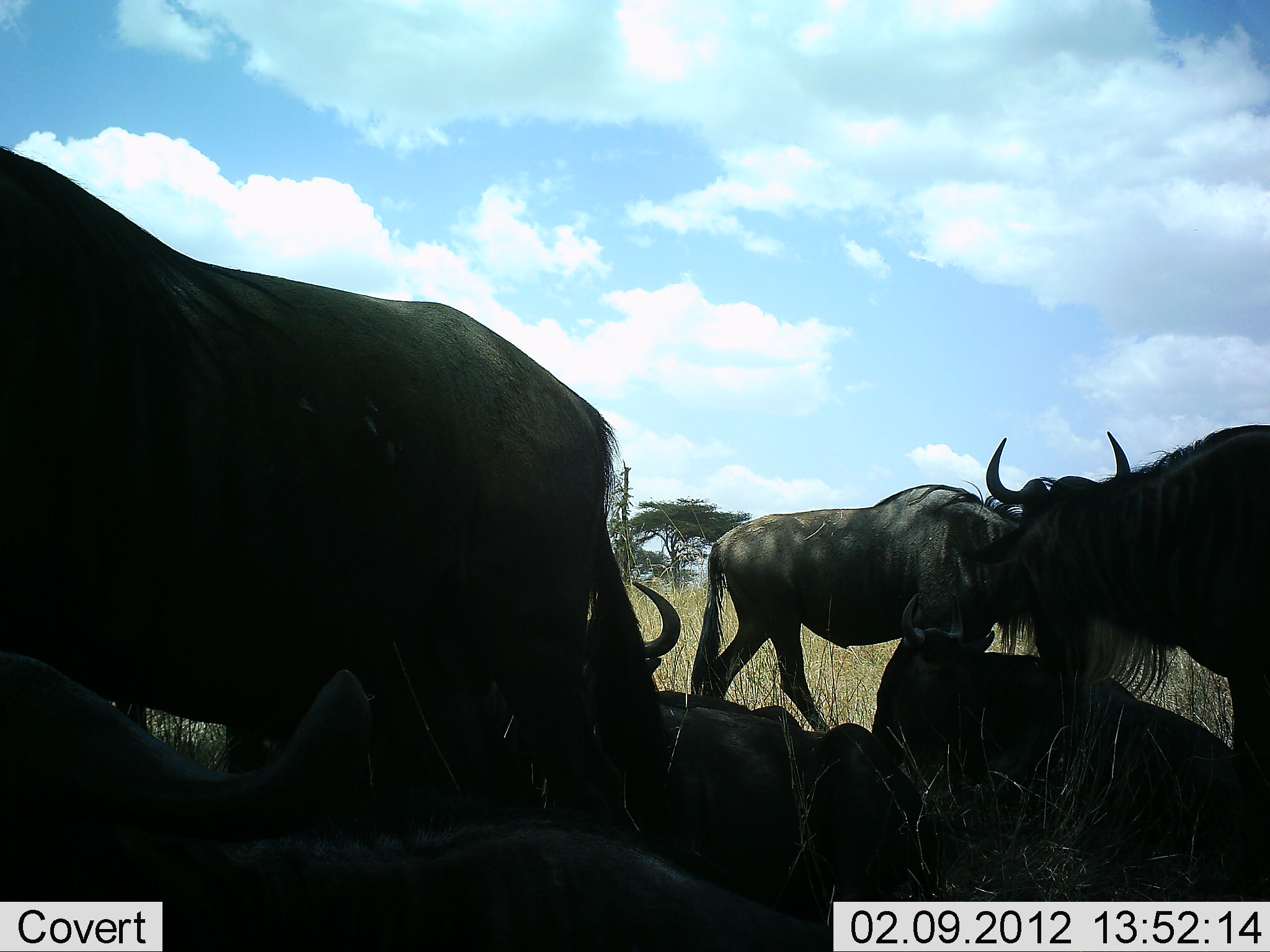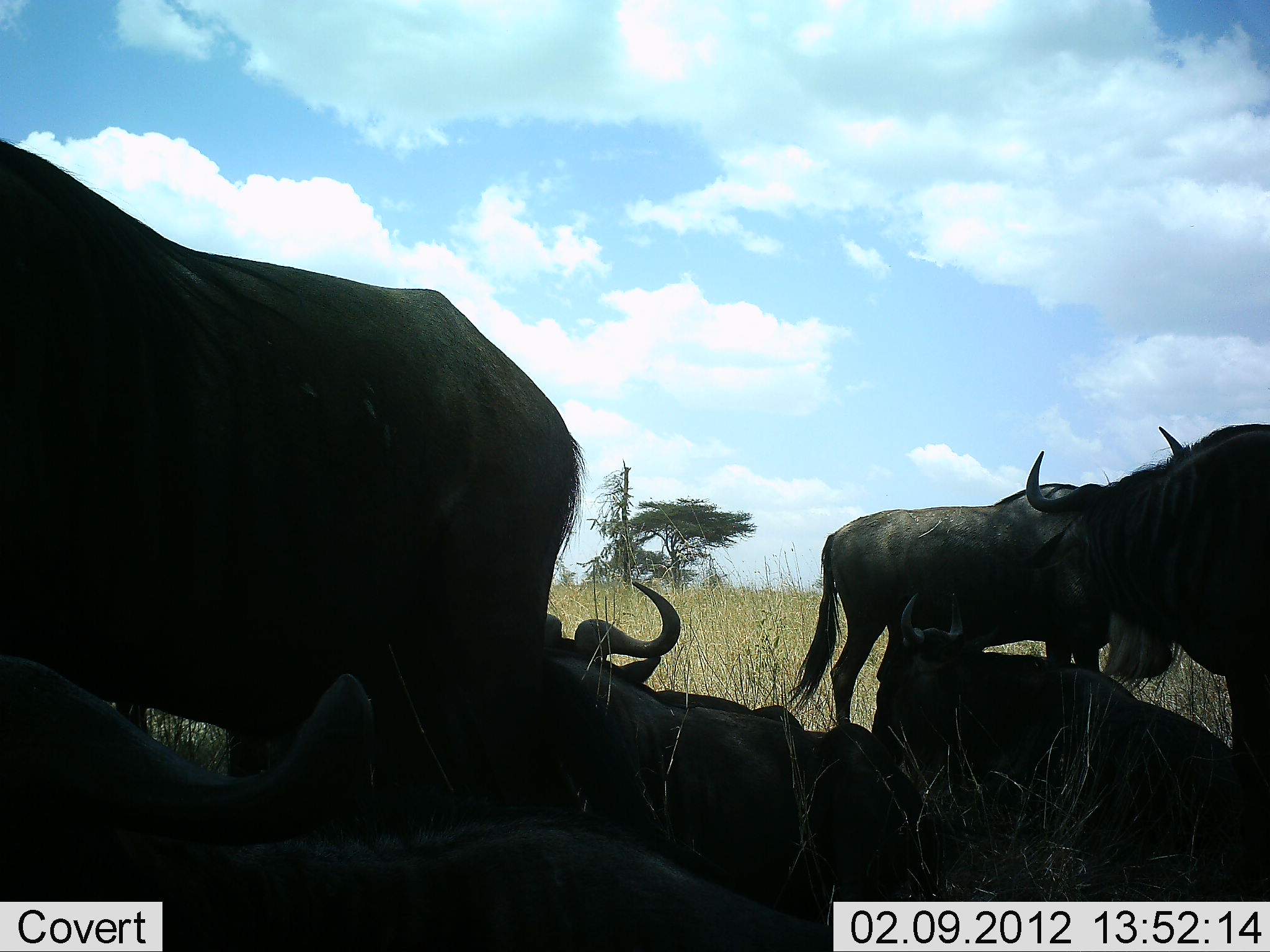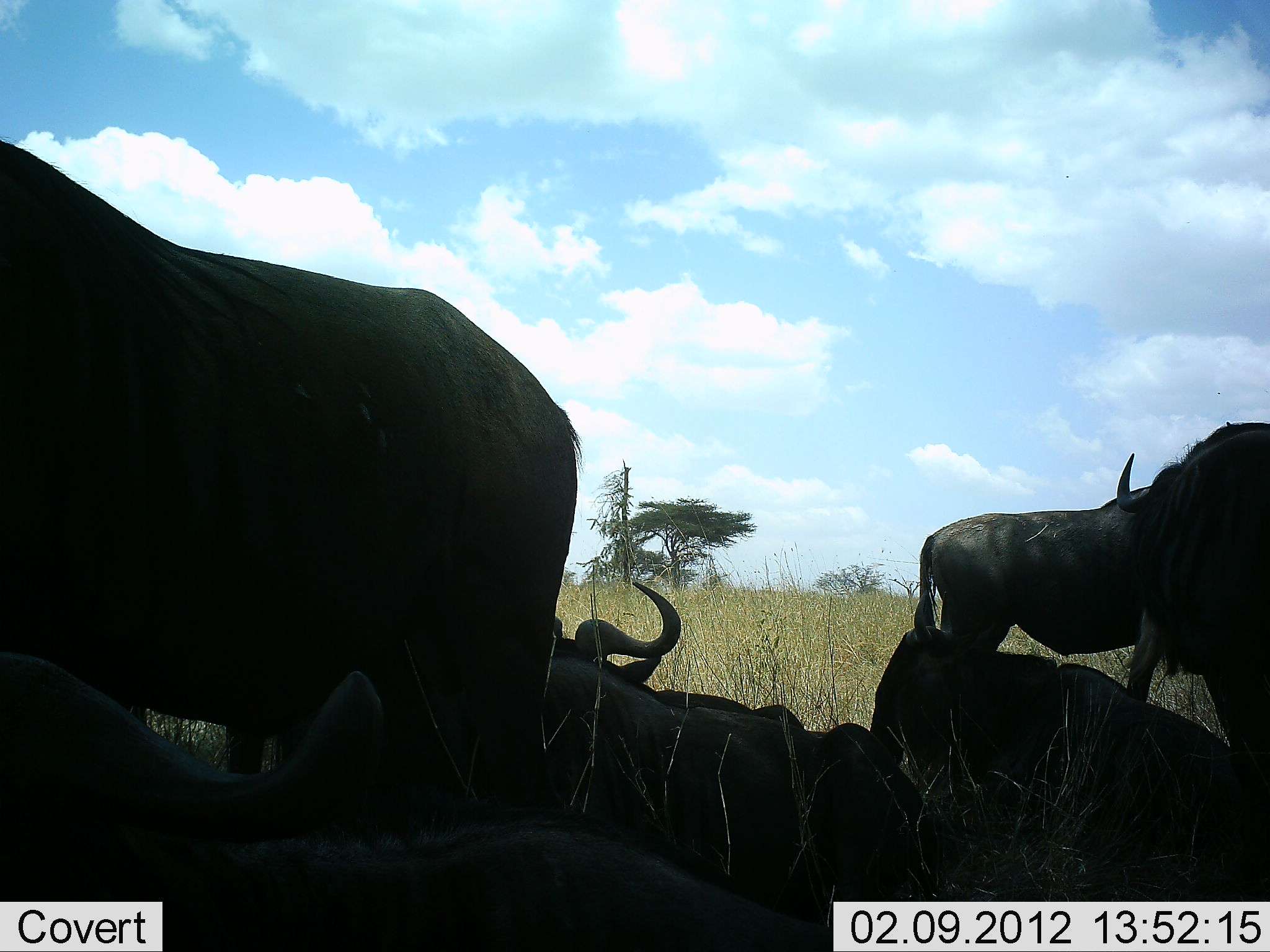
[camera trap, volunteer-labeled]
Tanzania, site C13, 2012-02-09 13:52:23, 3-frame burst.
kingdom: Animalia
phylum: Chordata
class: Mammalia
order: Artiodactyla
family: Bovidae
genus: Connochaetes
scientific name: Connochaetes taurinus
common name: blue wildebeest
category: wildebeest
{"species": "wildebeest (blue wildebeest) (Connochaetes taurinus)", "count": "6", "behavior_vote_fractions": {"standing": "62%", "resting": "94%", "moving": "31%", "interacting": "6%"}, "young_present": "0%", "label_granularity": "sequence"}